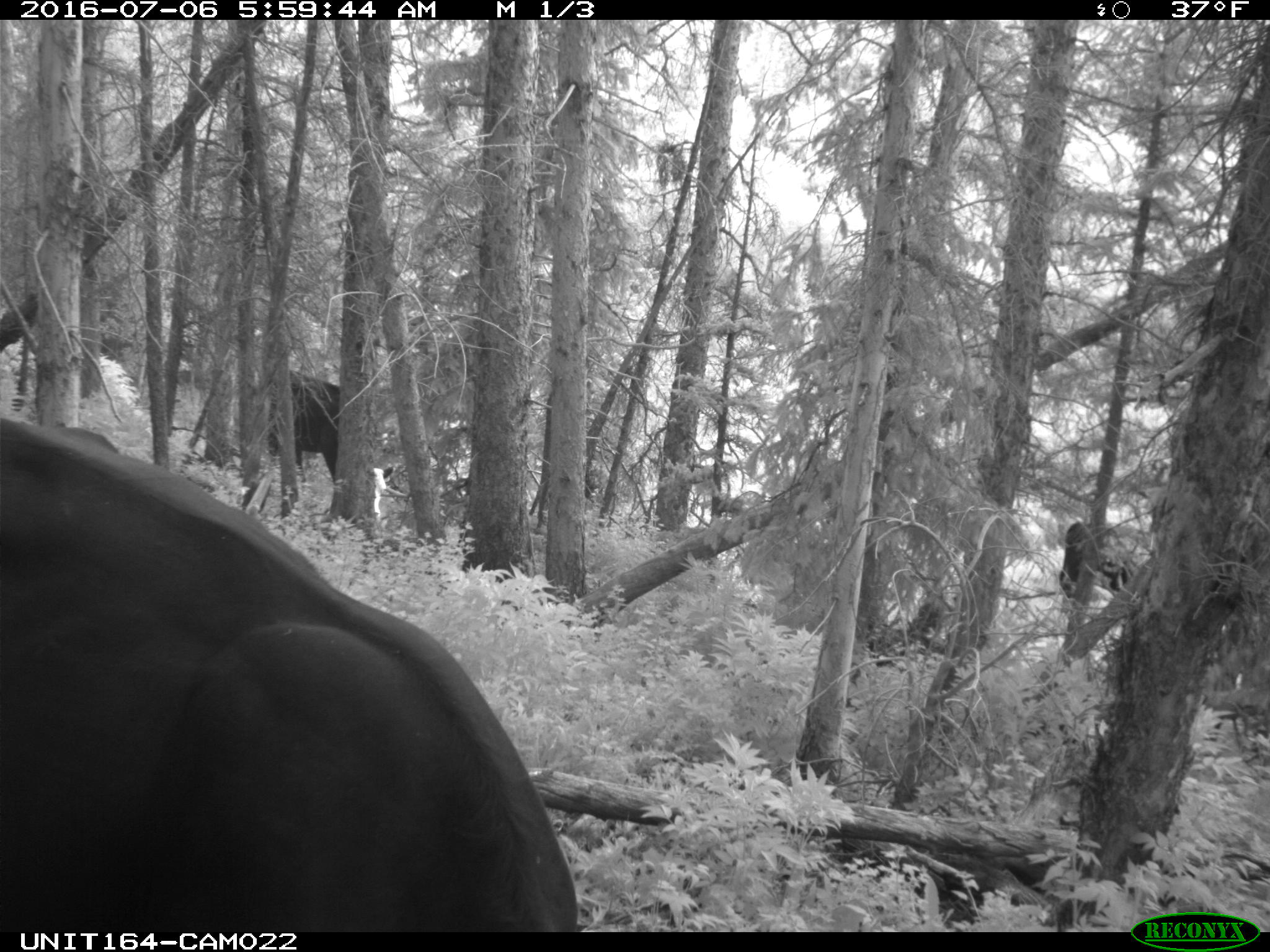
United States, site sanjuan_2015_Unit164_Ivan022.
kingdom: Animalia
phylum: Chordata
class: Mammalia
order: Artiodactyla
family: Bovidae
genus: Bos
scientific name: Bos taurus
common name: domestic cow